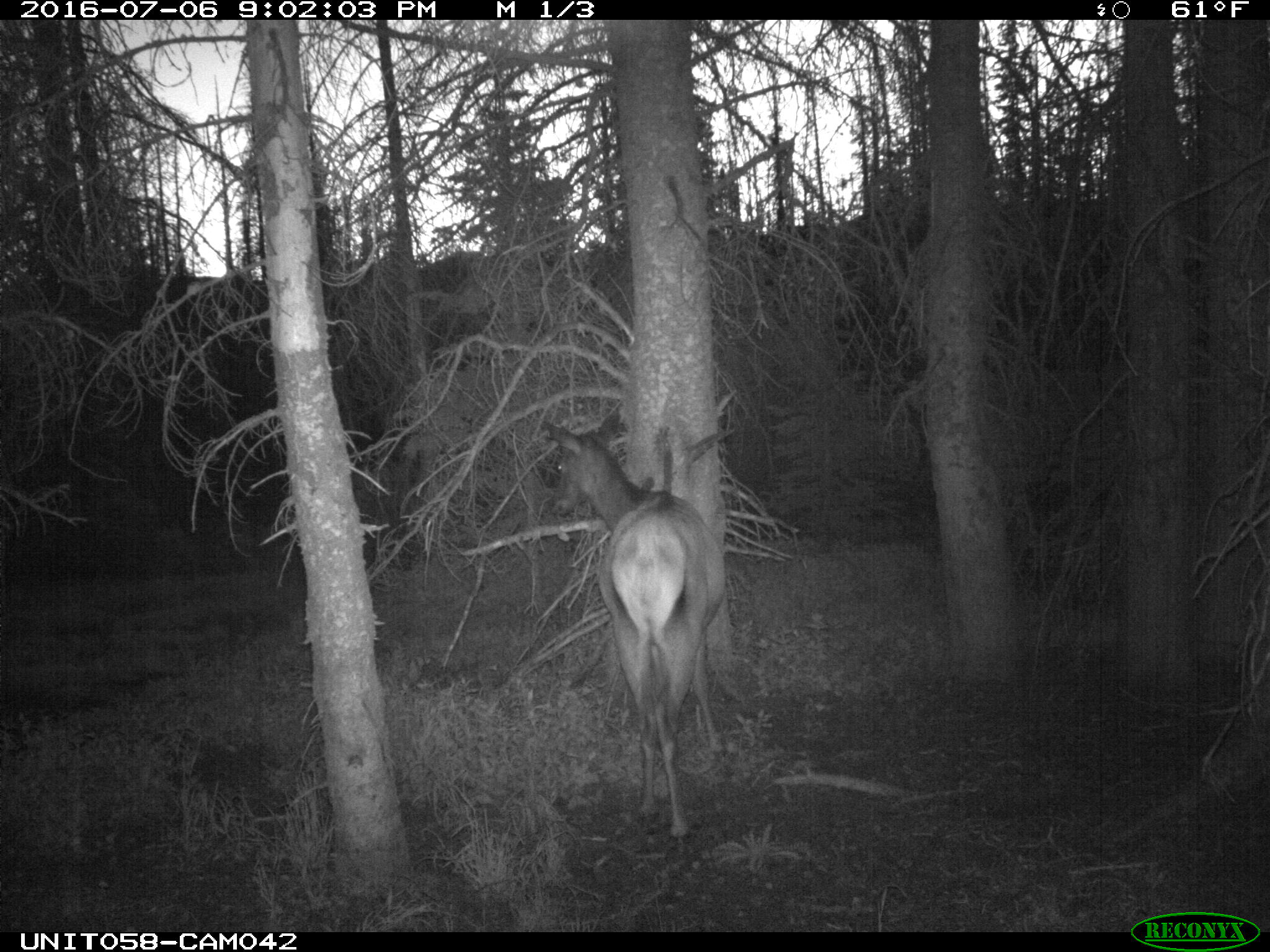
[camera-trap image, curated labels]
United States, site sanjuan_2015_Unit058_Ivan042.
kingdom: Animalia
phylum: Chordata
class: Mammalia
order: Artiodactyla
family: Cervidae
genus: Cervus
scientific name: Cervus elaphus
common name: red deer